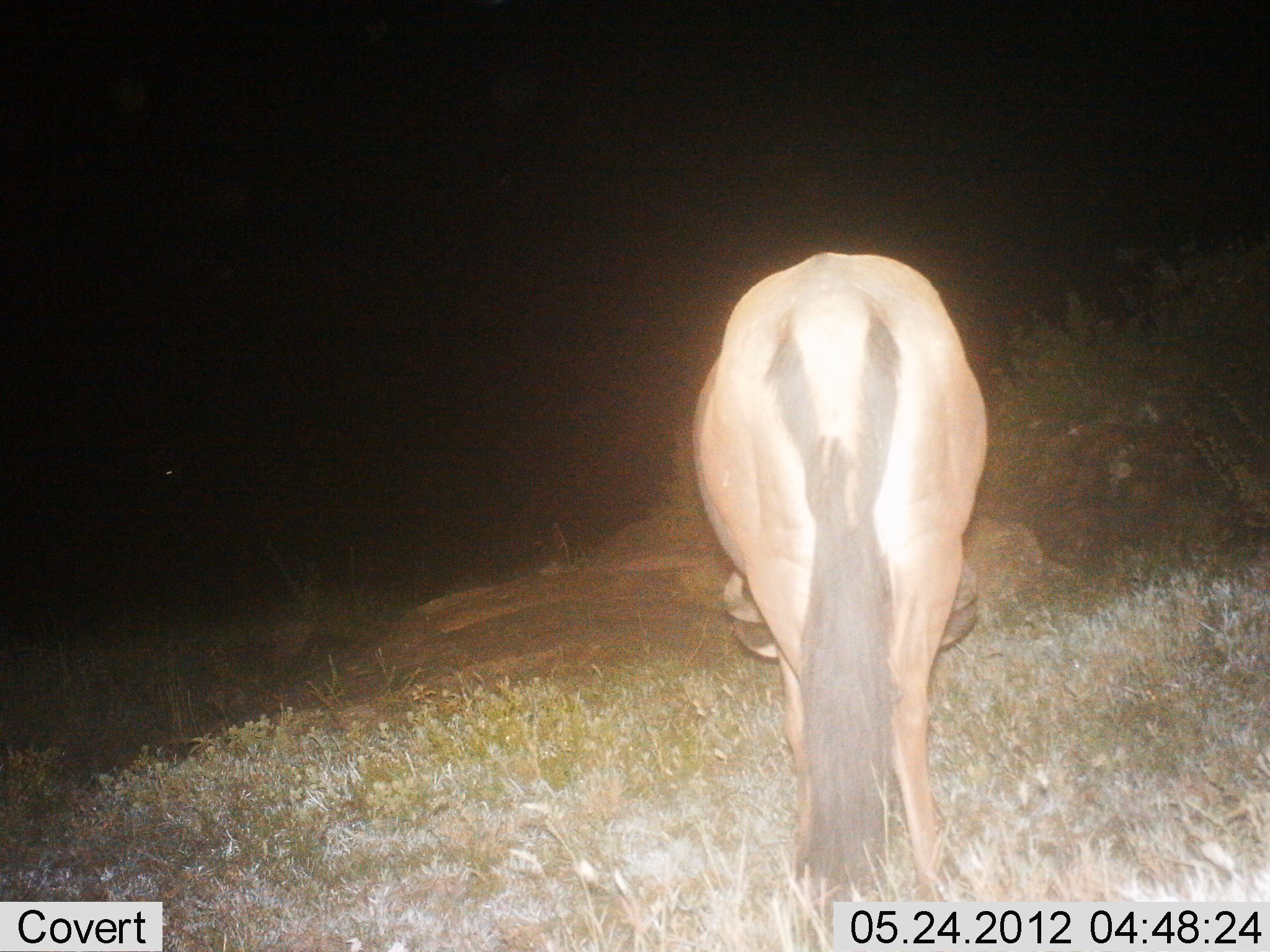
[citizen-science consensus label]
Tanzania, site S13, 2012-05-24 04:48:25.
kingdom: Animalia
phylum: Chordata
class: Mammalia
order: Artiodactyla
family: Bovidae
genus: Connochaetes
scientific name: Connochaetes taurinus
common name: blue wildebeest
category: wildebeest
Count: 1.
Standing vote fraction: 40%.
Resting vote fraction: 0%.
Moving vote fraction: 0%.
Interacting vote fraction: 0%.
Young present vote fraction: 0%.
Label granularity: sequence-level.